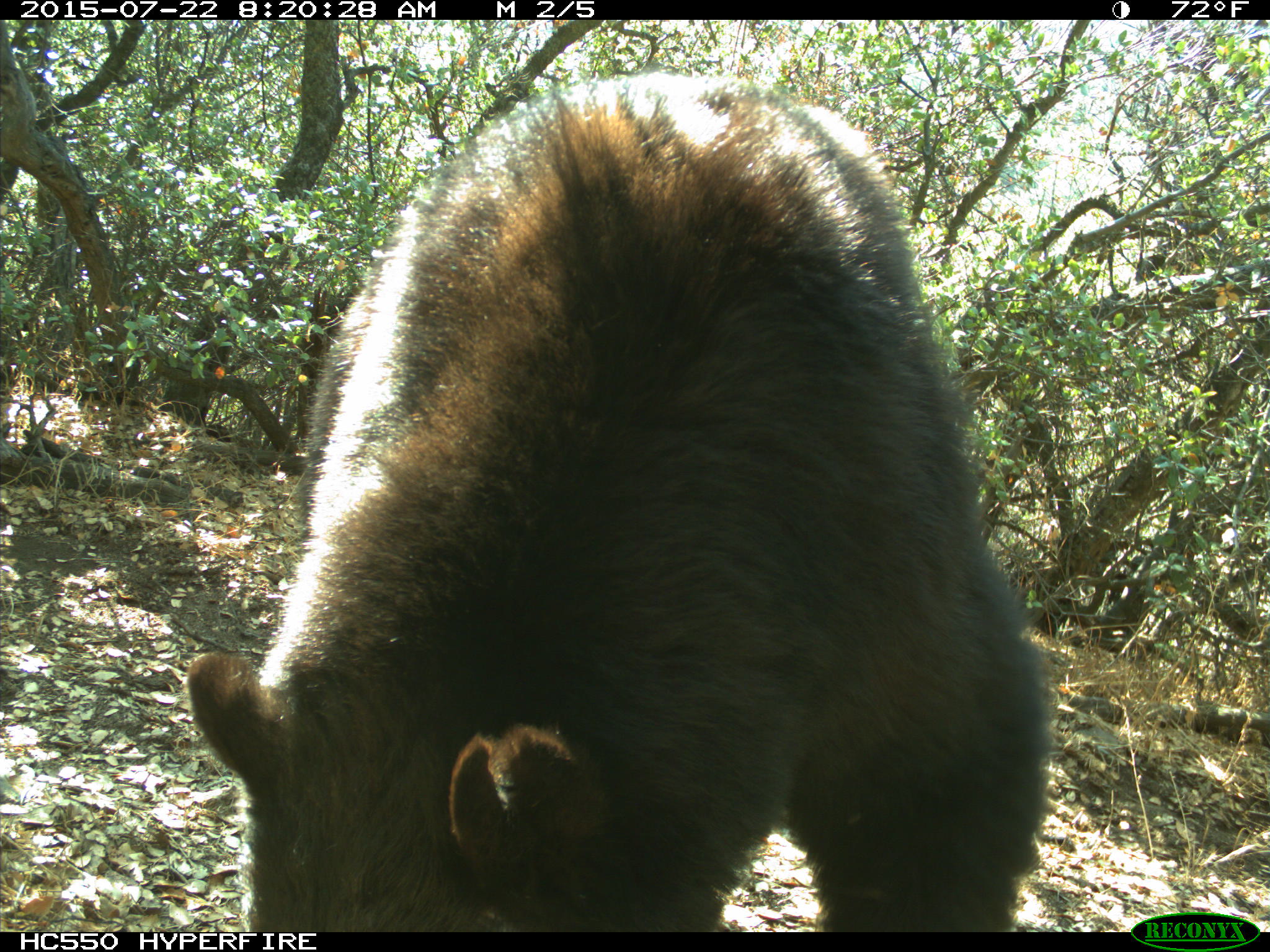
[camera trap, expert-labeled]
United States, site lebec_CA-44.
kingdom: Animalia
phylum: Chordata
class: Mammalia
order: Carnivora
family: Ursidae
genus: Ursus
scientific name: Ursus americanus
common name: american black bear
Ursus americanus (american black bear).